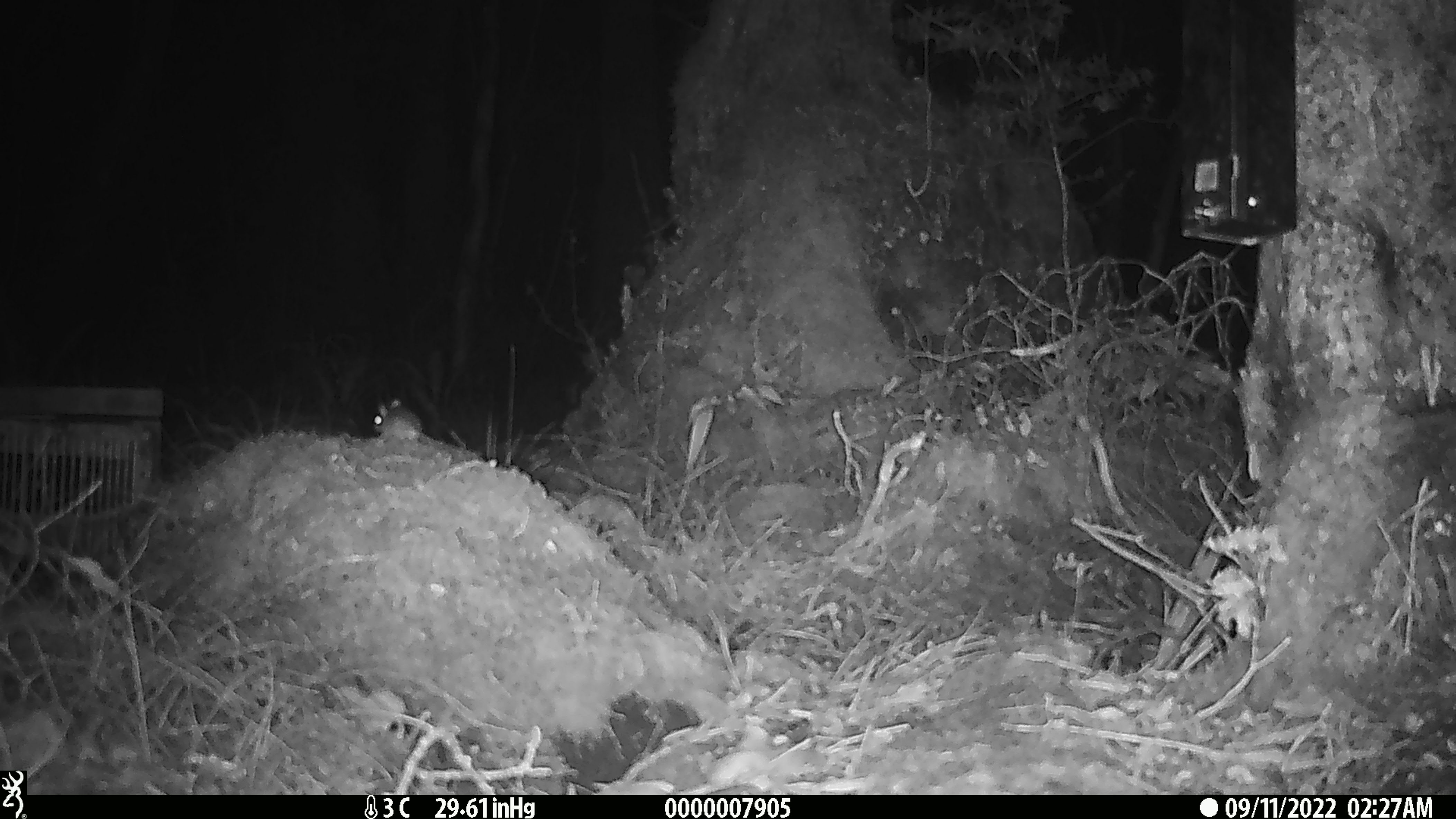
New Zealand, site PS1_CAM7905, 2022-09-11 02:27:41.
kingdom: Animalia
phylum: Chordata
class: Mammalia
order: Rodentia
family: Muridae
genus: Mus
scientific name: Mus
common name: mouse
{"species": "mouse (Mus)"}